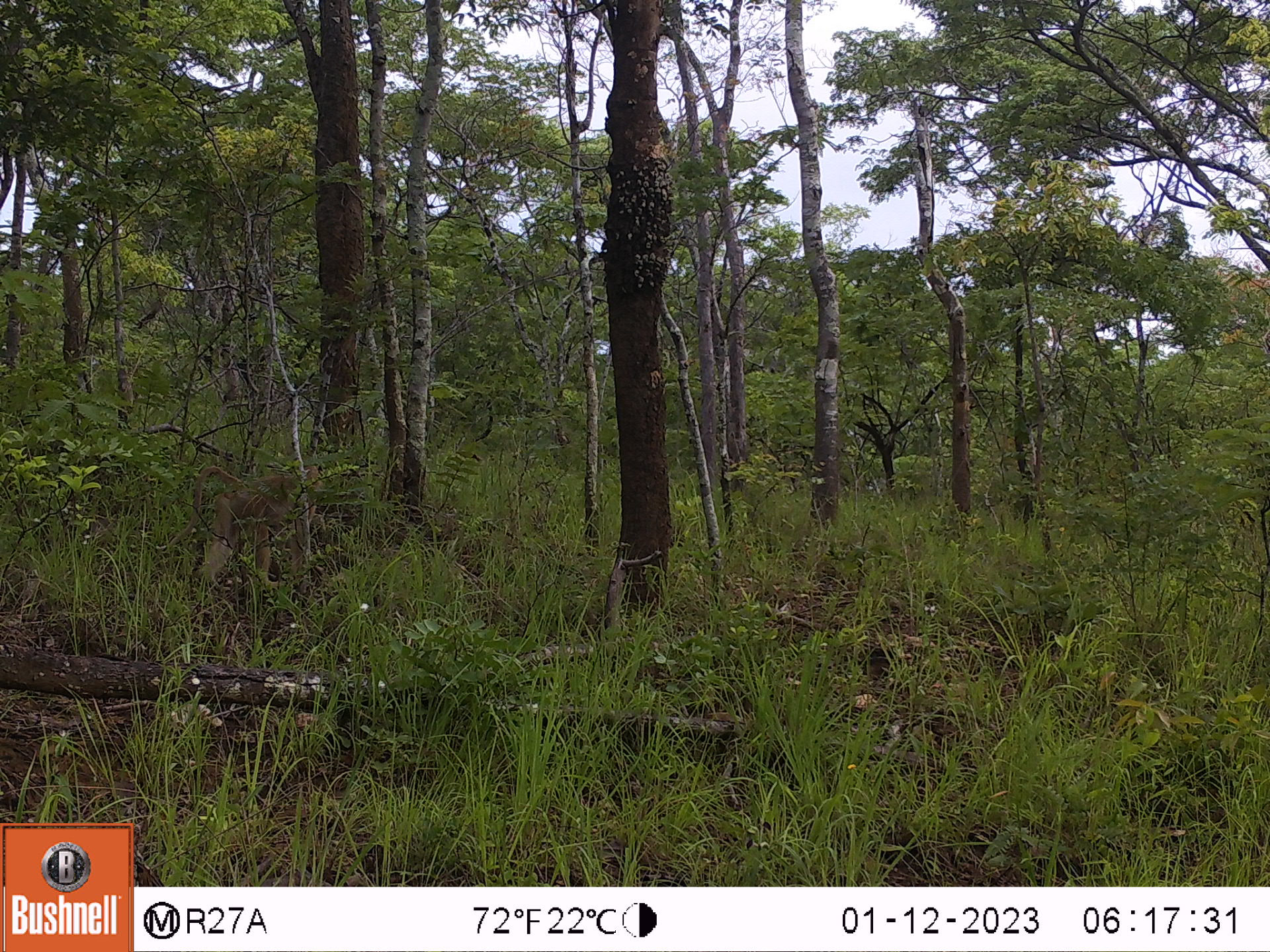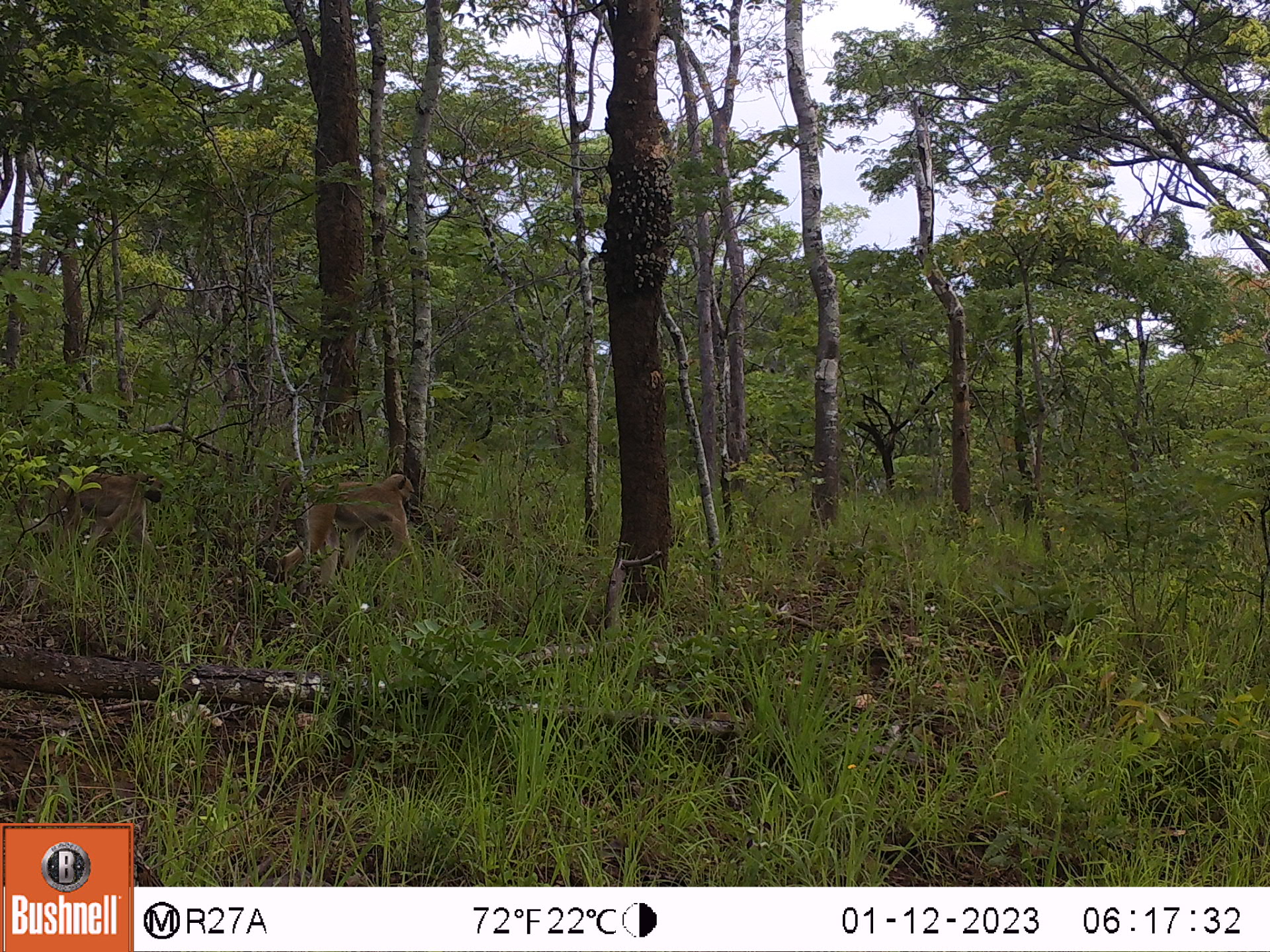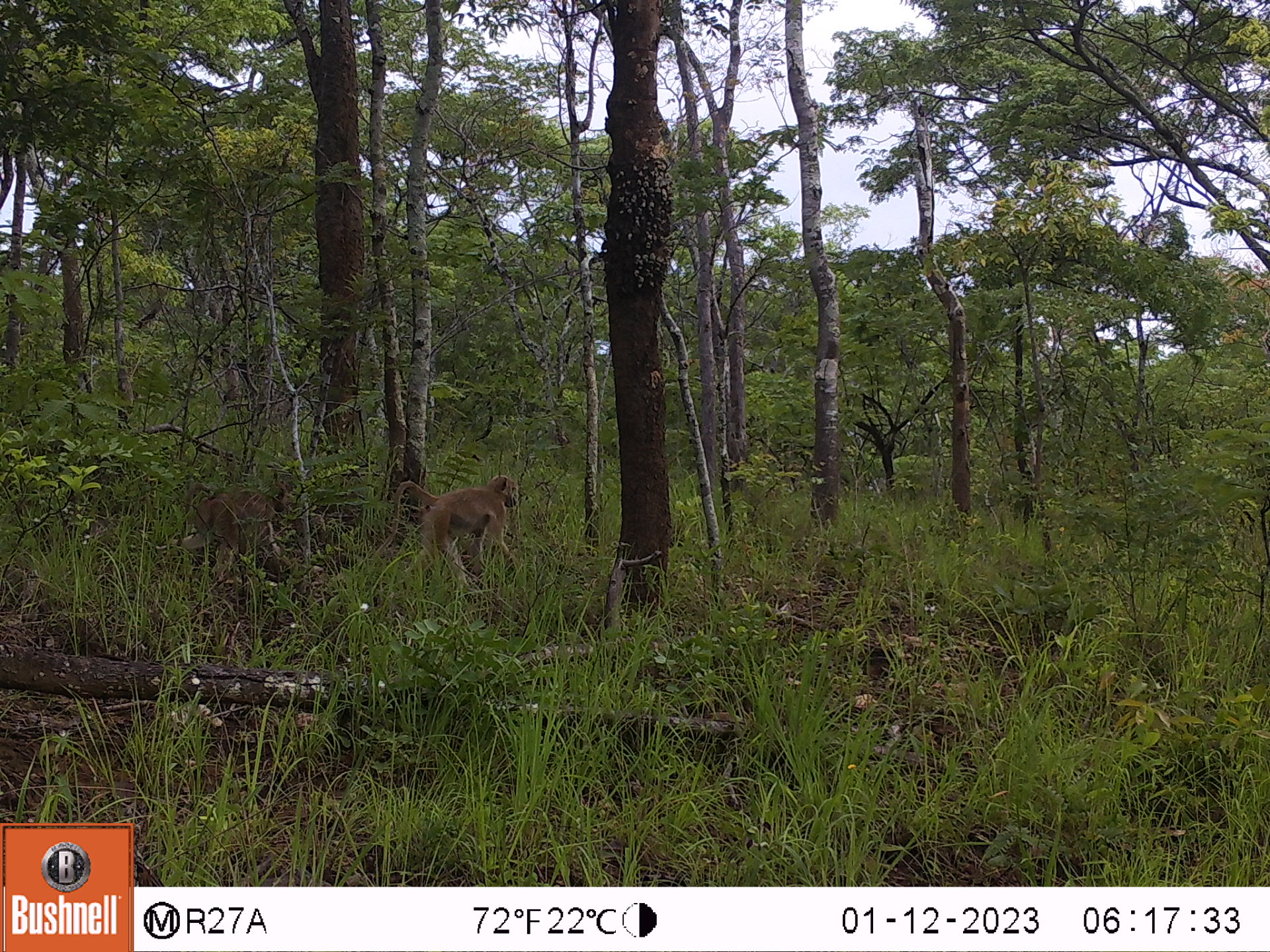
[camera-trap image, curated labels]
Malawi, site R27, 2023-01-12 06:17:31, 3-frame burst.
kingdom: Animalia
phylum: Chordata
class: Mammalia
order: Primates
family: Cercopithecidae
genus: Papio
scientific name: Papio cynocephalus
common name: yellow baboon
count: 1